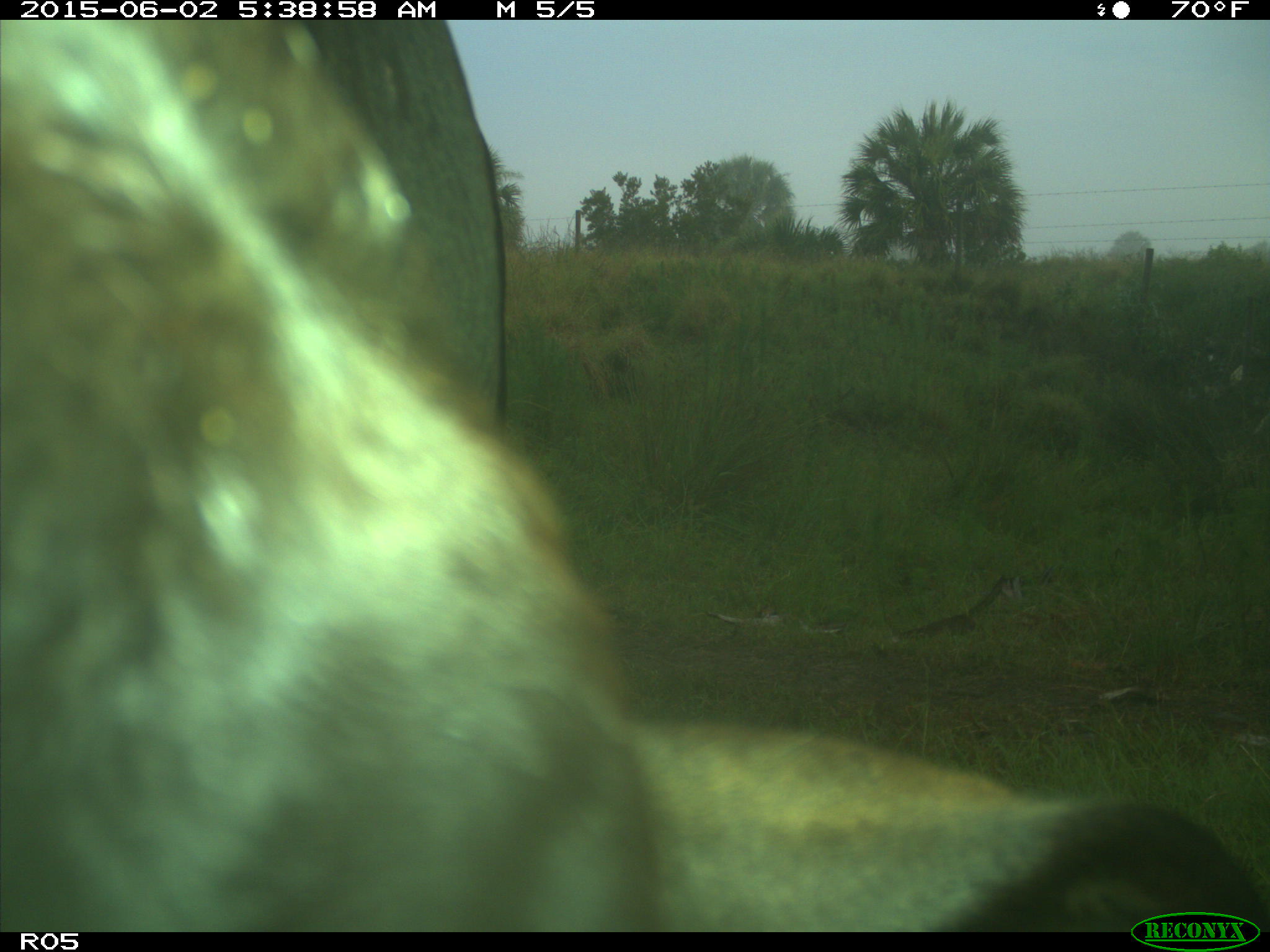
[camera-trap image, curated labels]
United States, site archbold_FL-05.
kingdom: Animalia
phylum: Chordata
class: Mammalia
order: Artiodactyla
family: Bovidae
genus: Bos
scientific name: Bos taurus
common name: domestic cow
Bos taurus (domestic cow).